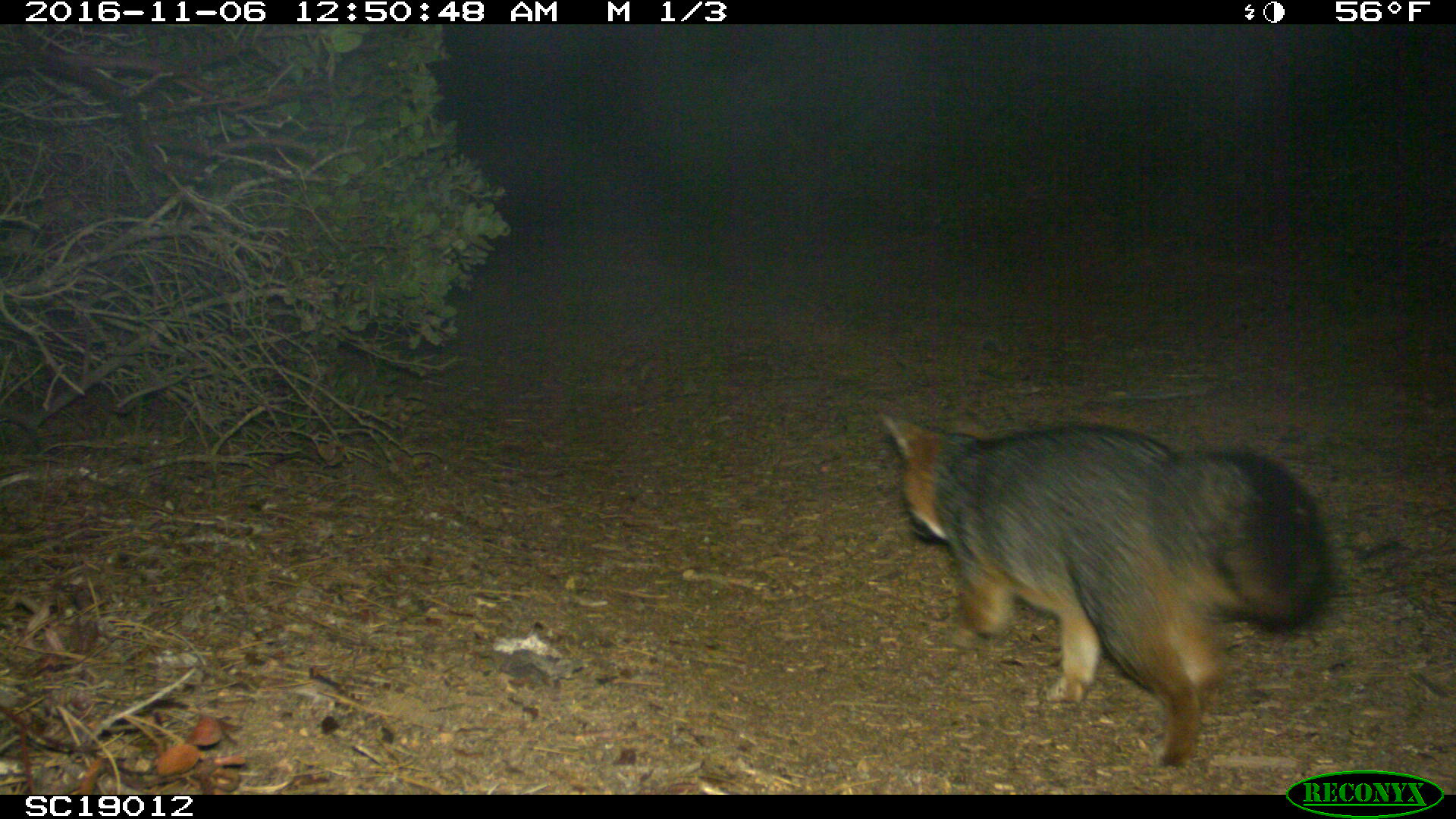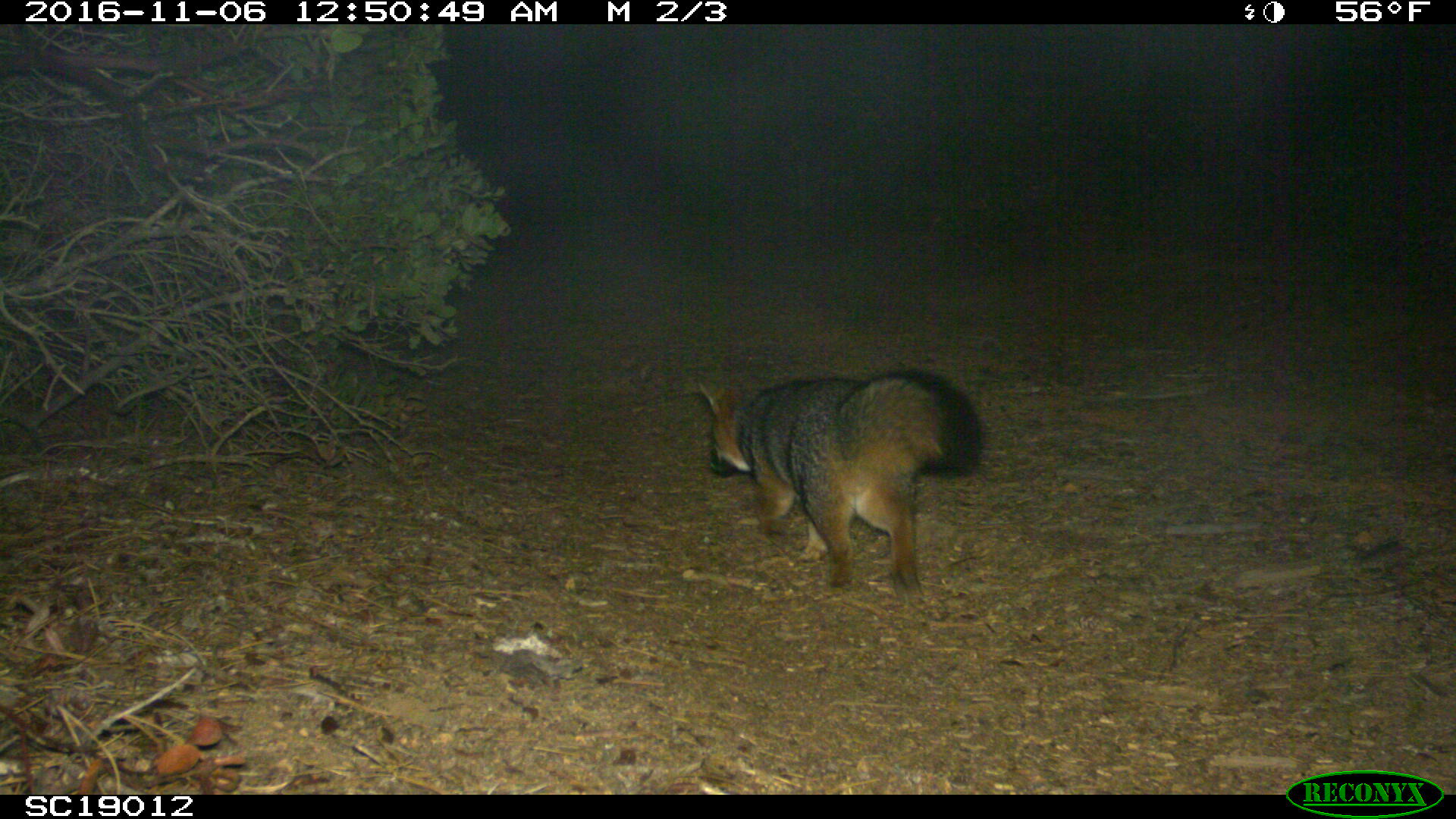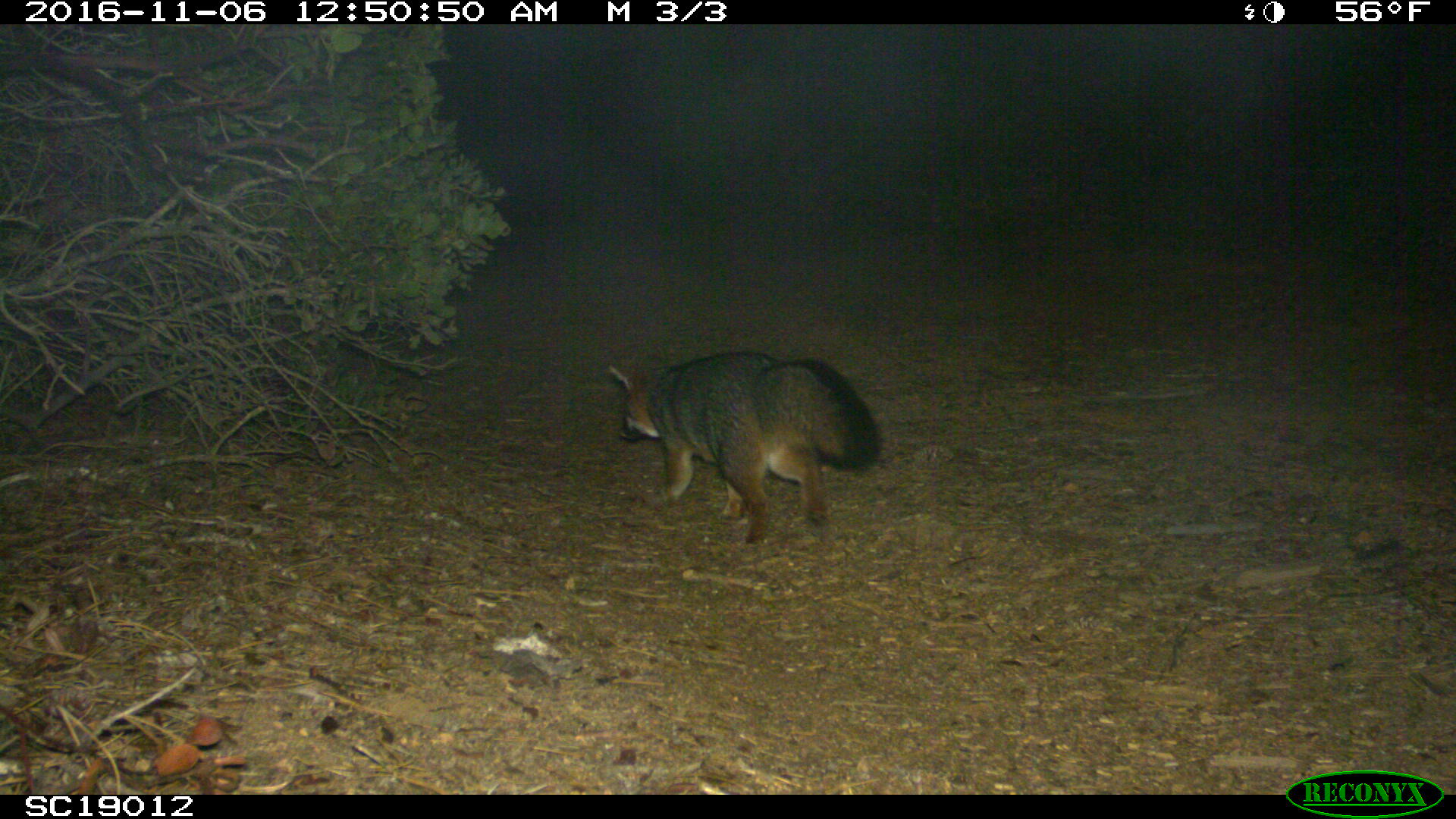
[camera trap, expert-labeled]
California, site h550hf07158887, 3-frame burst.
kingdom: Animalia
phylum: Chordata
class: Mammalia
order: Carnivora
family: Canidae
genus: Urocyon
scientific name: Urocyon littoralis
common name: island fox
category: fox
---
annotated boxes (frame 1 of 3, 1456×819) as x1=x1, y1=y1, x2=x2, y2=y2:
fox: x1=877, y1=412, x2=1337, y2=765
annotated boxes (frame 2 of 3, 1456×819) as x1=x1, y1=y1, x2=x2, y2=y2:
fox: x1=698, y1=379, x2=981, y2=592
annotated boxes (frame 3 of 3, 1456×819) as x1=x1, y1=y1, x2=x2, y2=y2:
fox: x1=608, y1=351, x2=878, y2=546